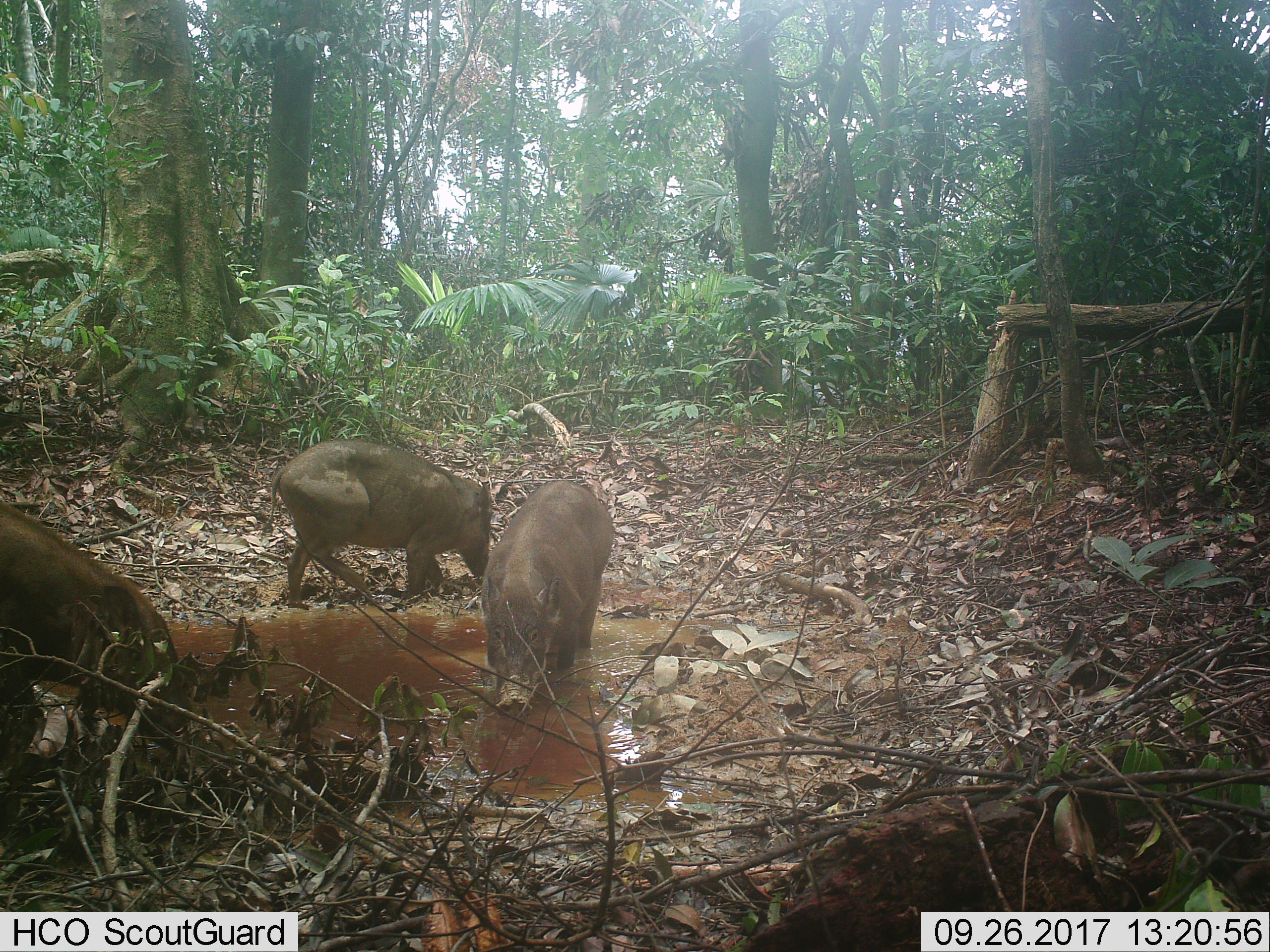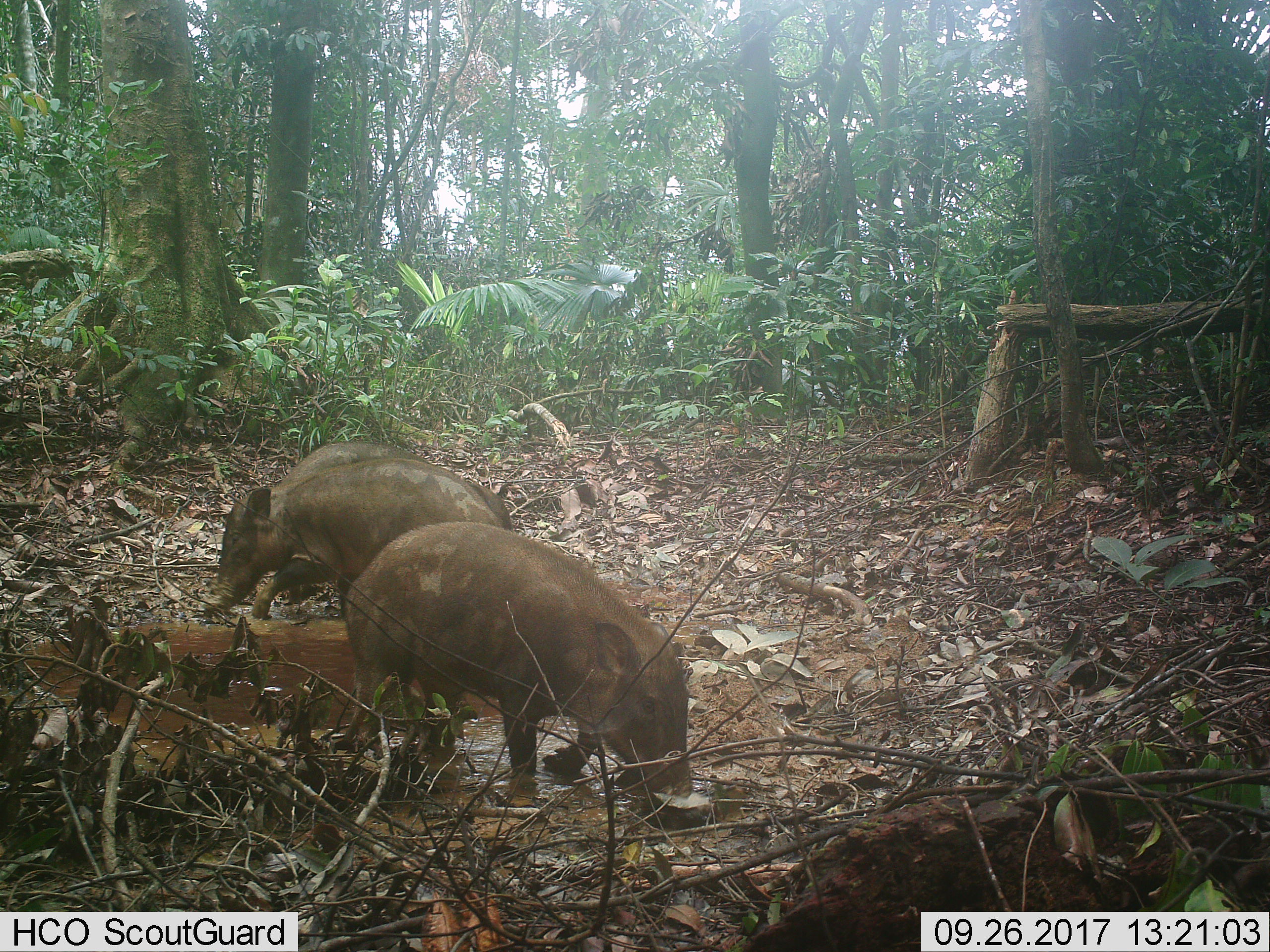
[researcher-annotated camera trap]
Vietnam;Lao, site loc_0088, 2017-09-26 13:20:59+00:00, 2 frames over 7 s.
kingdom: Animalia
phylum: Chordata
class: Mammalia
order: Artiodactyla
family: Suidae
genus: Sus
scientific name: Sus scrofa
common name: eurasian wild pig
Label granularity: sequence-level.